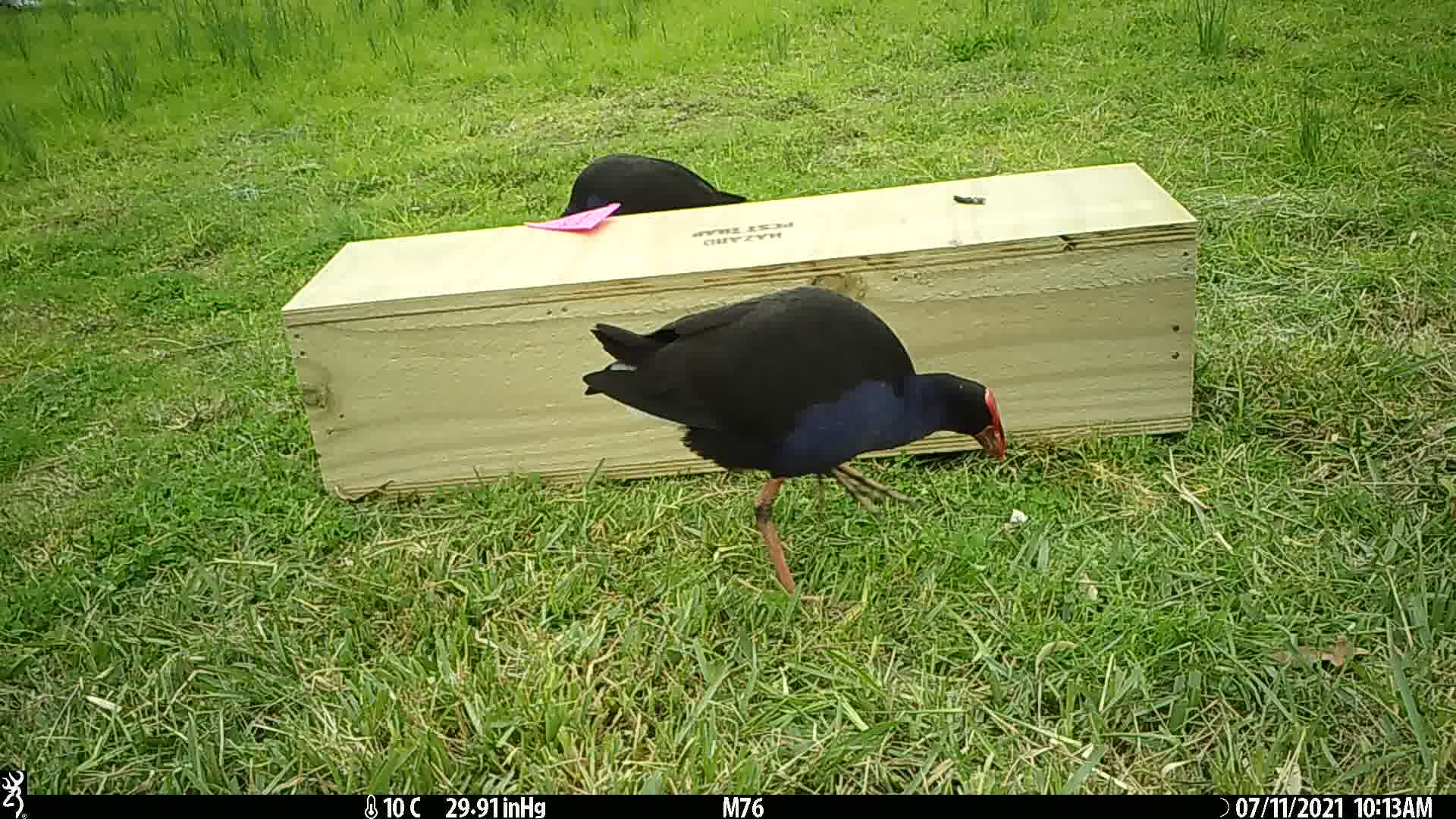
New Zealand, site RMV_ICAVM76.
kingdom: Animalia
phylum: Chordata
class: Aves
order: Gruiformes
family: Rallidae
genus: Porphyrio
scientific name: Porphyrio melanotus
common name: australasian swamphen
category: pukeko